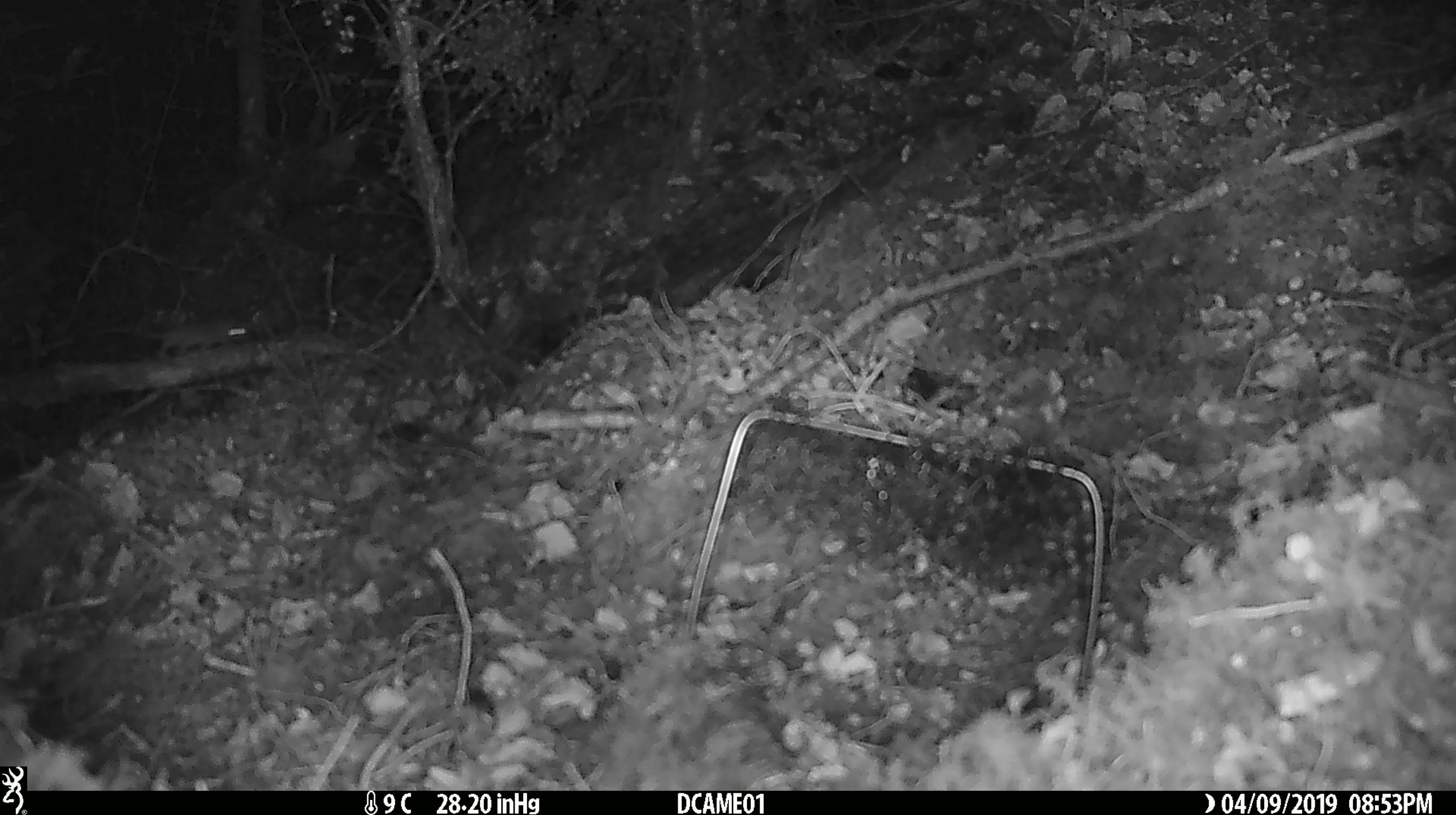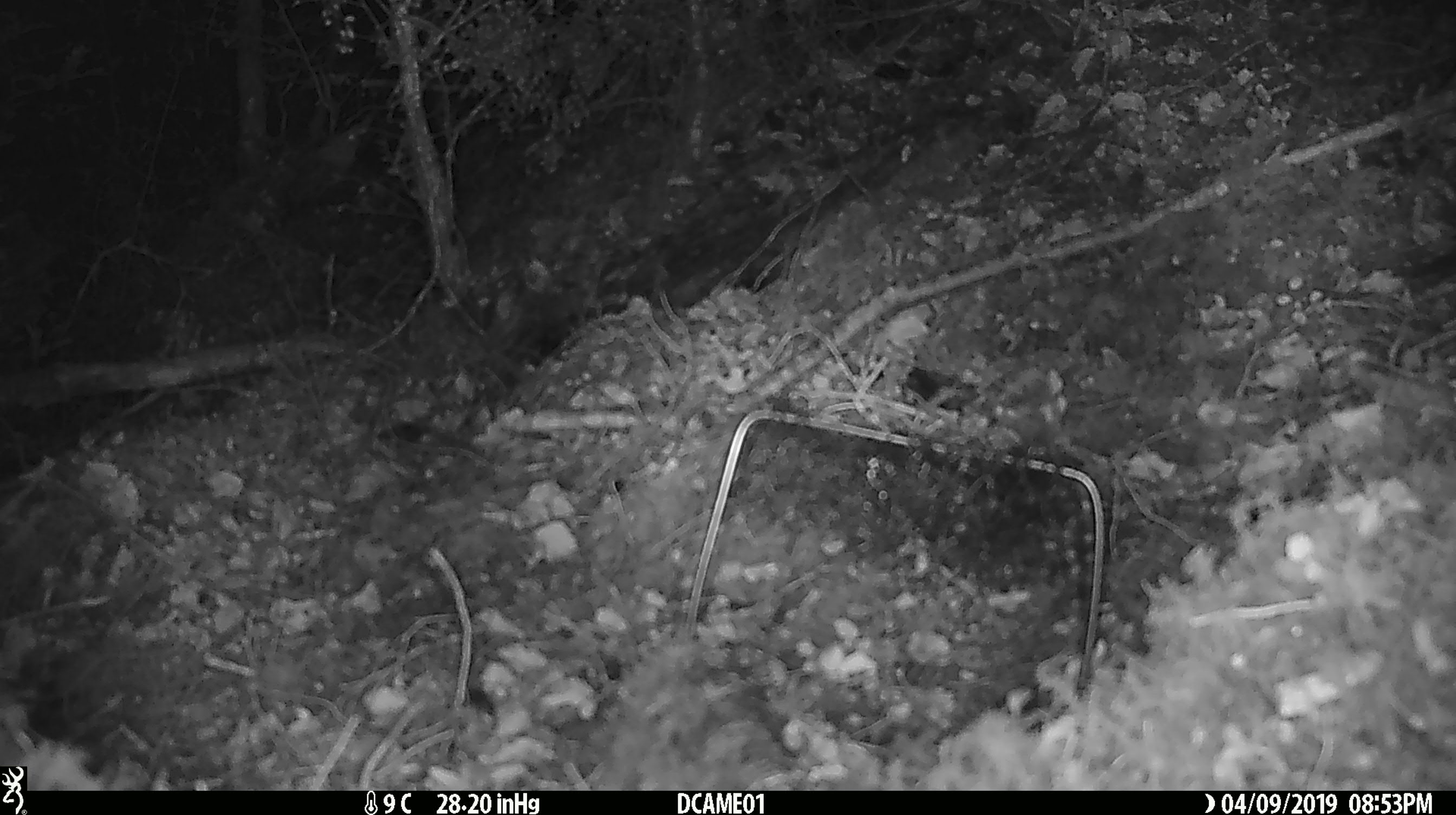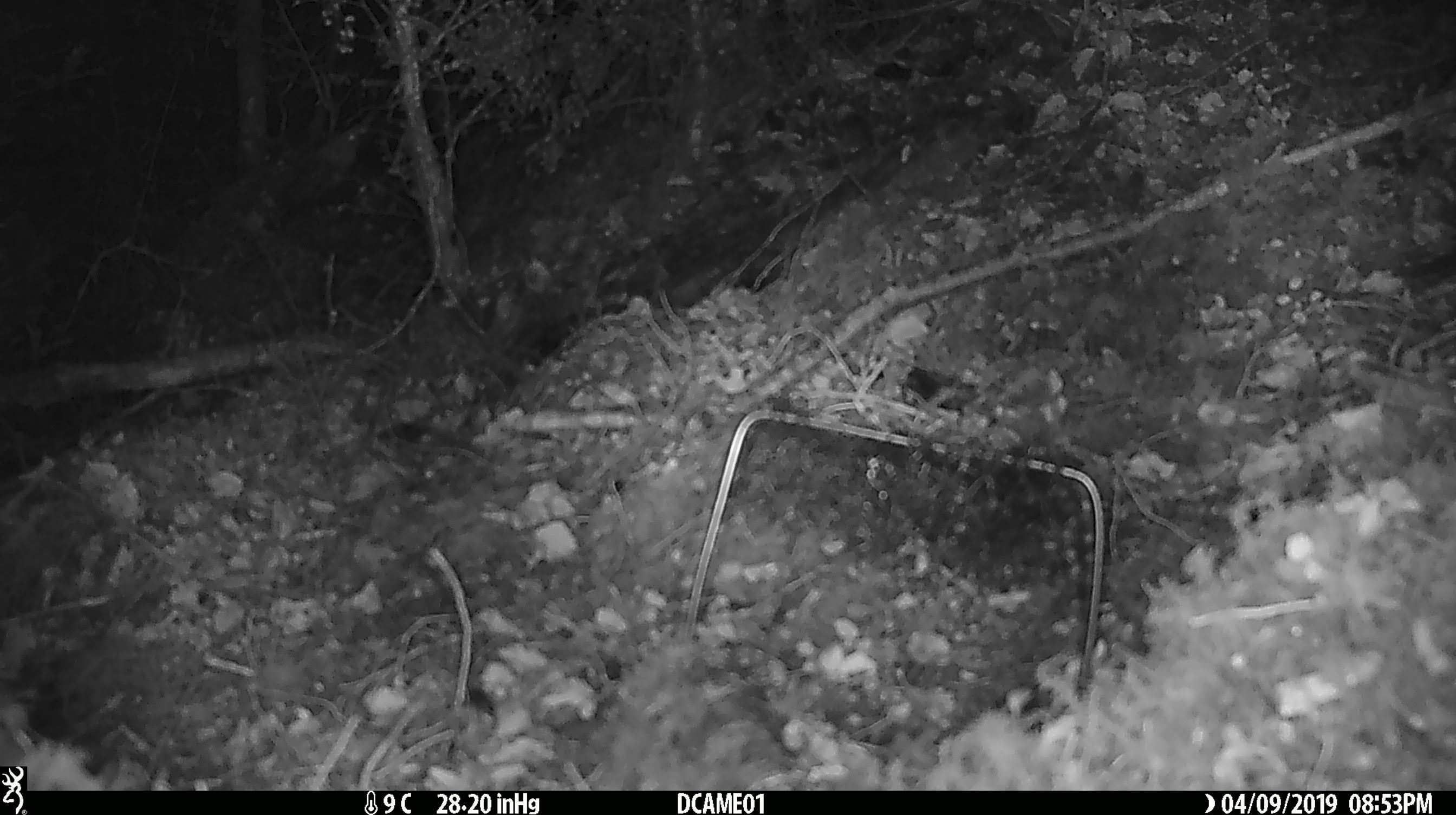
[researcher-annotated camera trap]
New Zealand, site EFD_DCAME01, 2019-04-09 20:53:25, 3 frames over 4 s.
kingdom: Animalia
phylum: Chordata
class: Mammalia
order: Rodentia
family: Muridae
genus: Mus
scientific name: Mus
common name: mouse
Mouse (Mus).